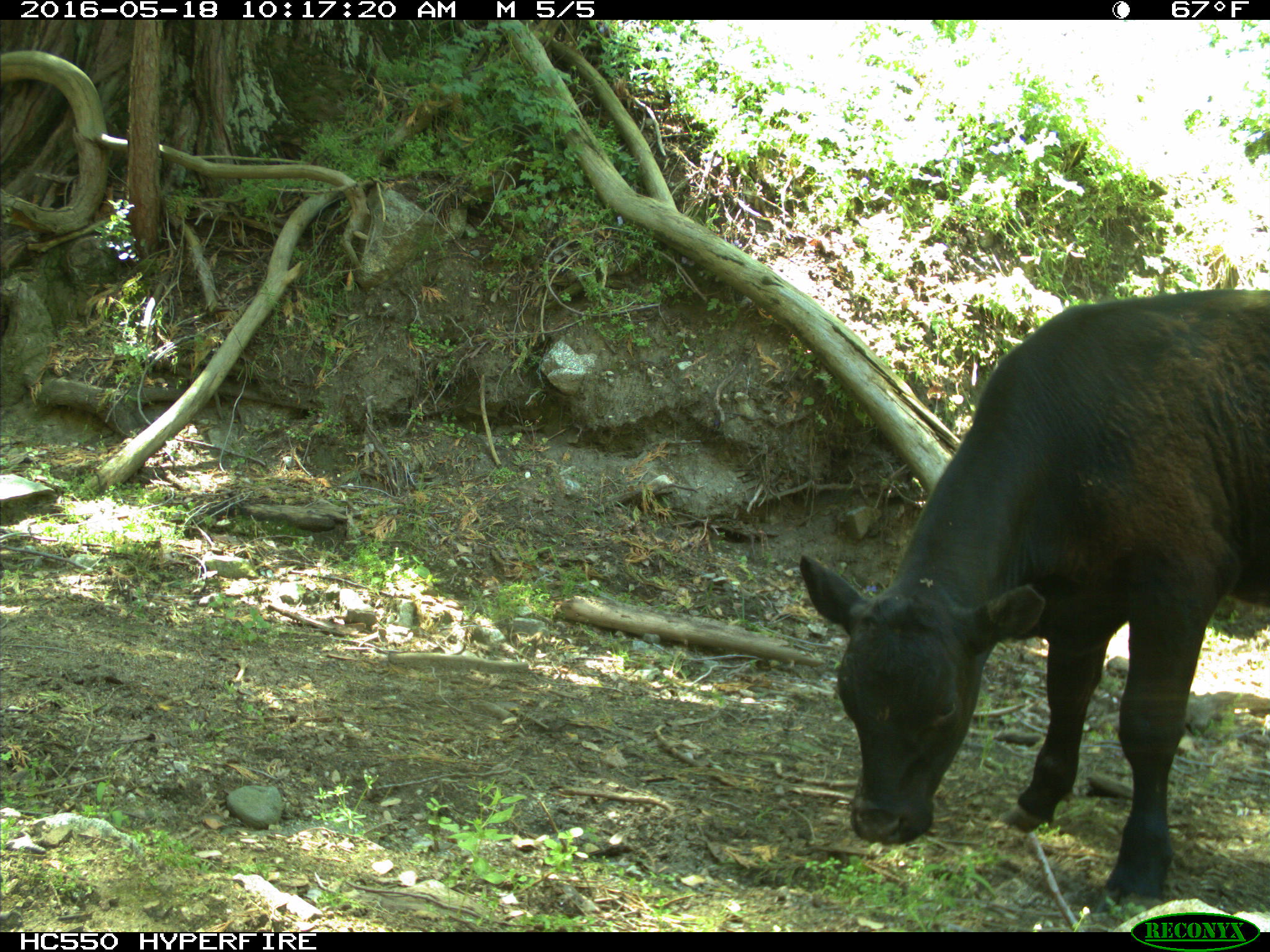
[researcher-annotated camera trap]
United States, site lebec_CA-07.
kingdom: Animalia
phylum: Chordata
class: Mammalia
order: Artiodactyla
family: Bovidae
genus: Bos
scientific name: Bos taurus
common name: domestic cow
Bos taurus (domestic cow).